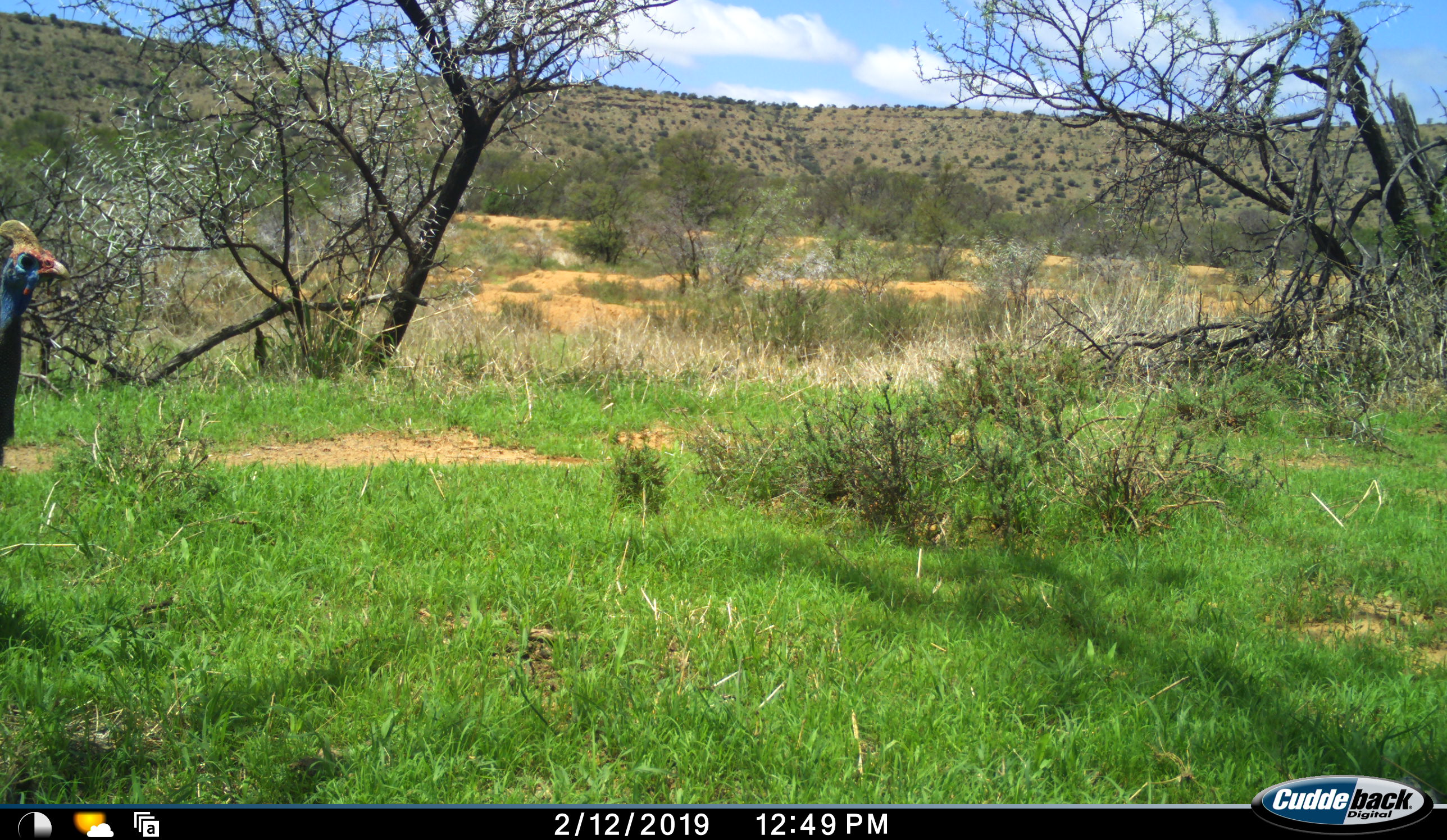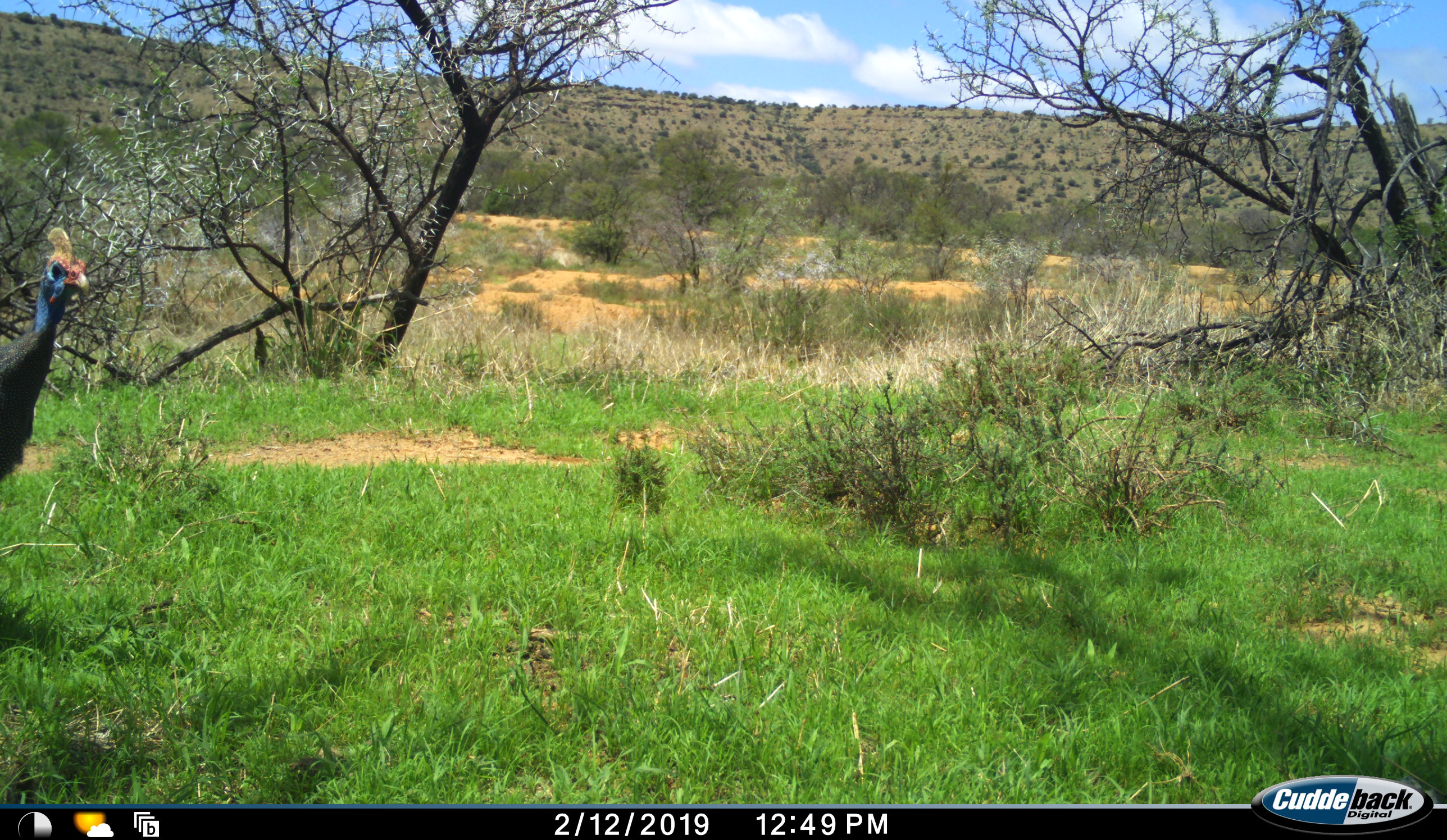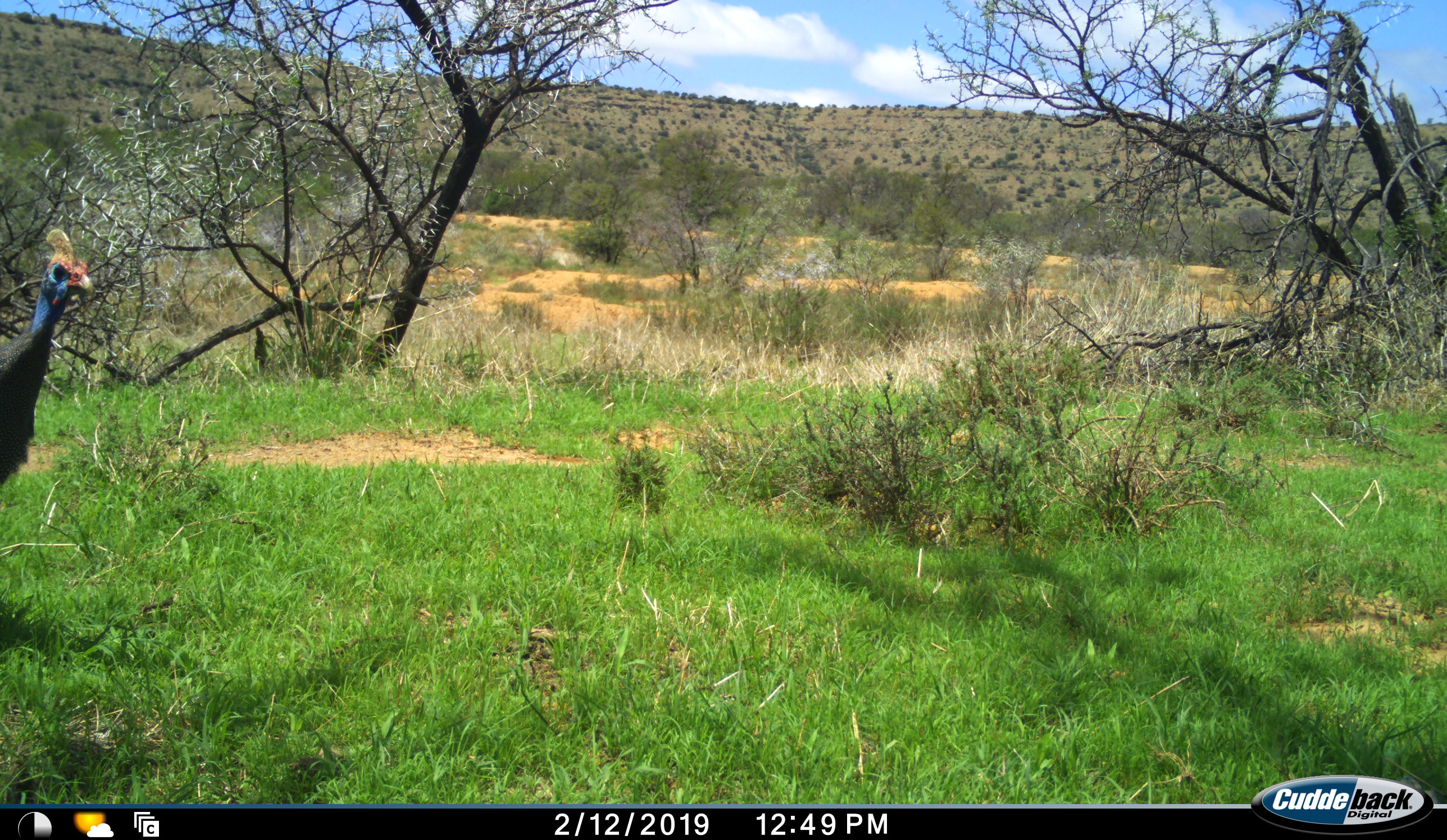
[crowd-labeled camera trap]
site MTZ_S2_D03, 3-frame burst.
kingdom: Animalia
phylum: Chordata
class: Aves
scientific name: Aves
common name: bird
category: birdother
Birdother (bird) (Aves), count 1. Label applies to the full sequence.